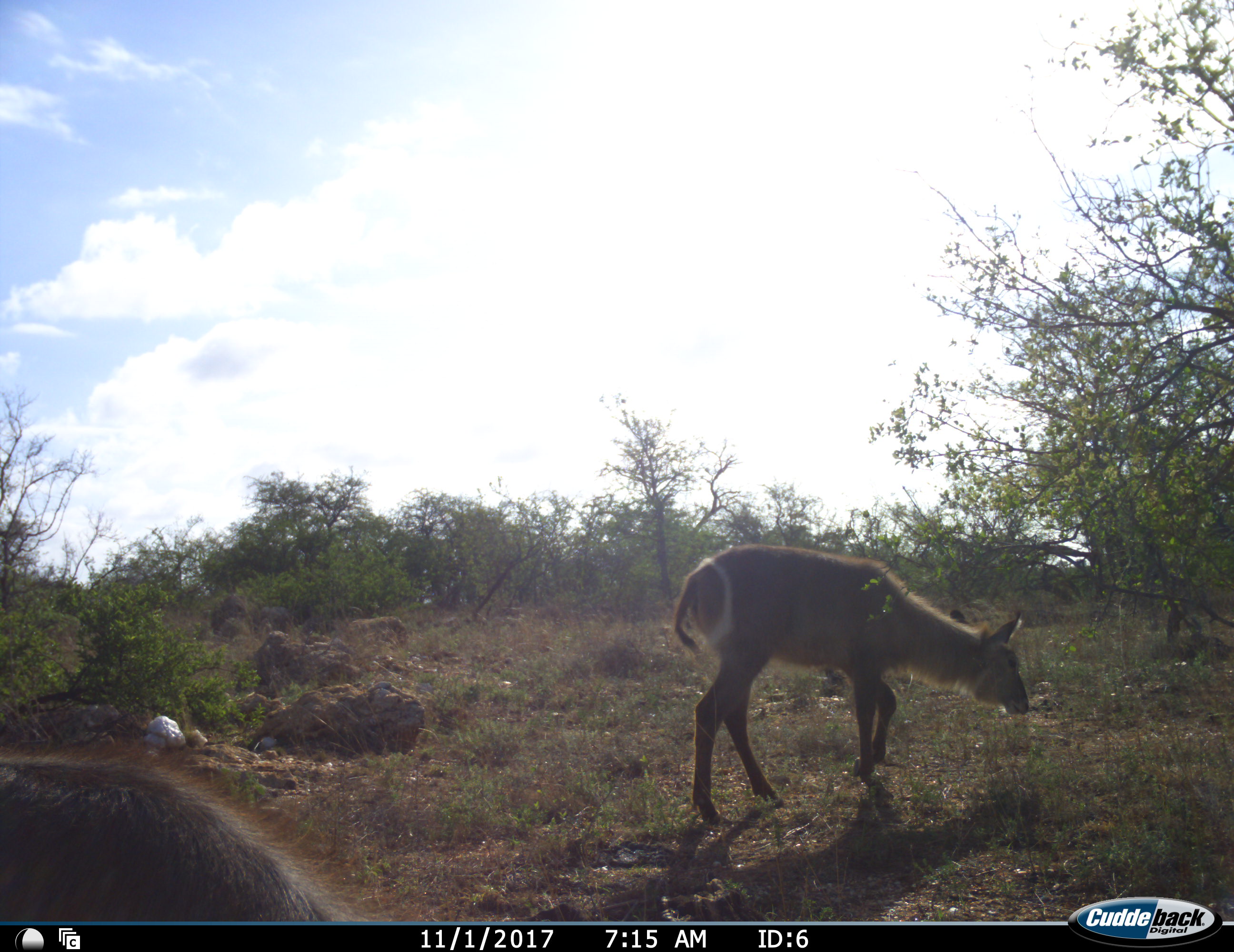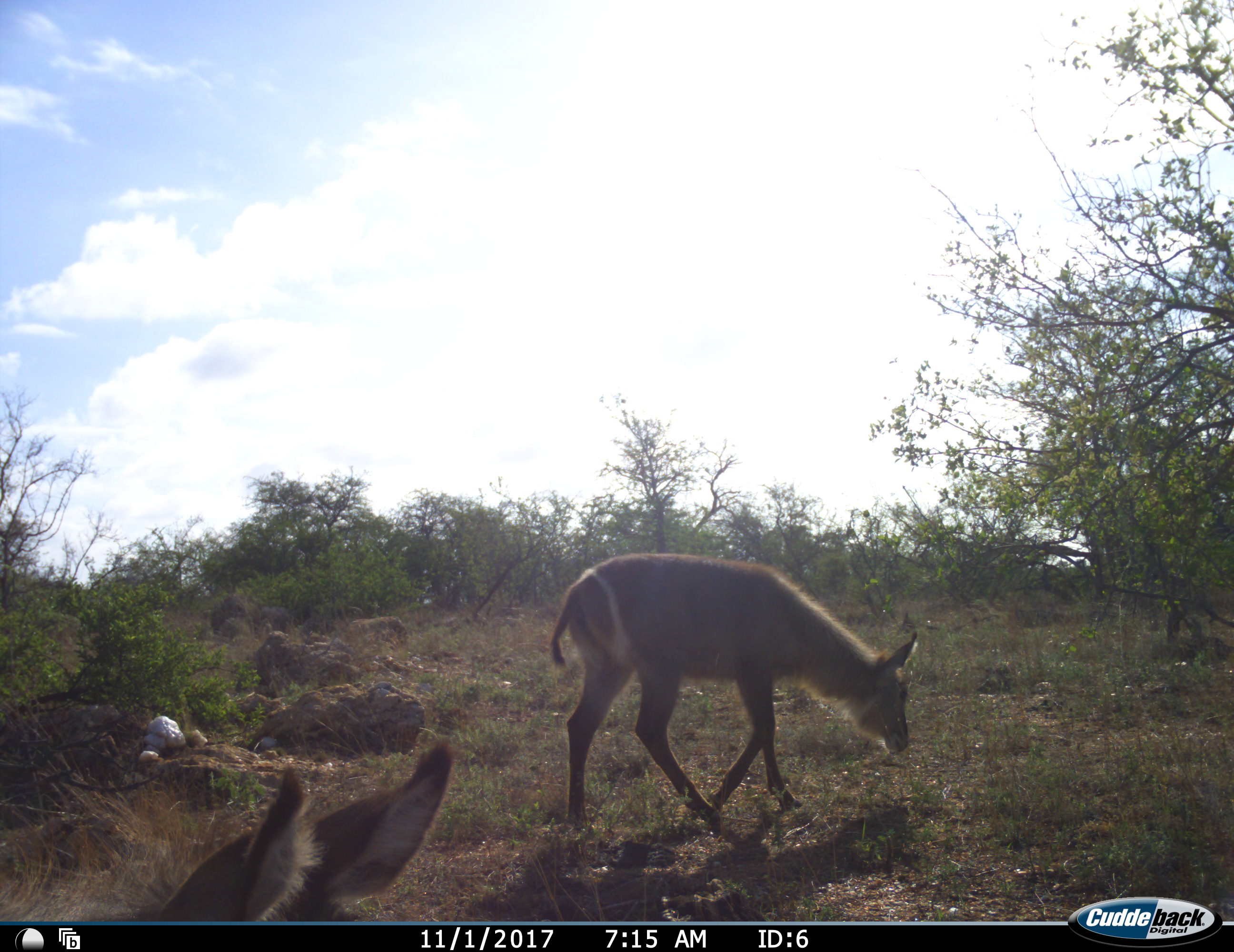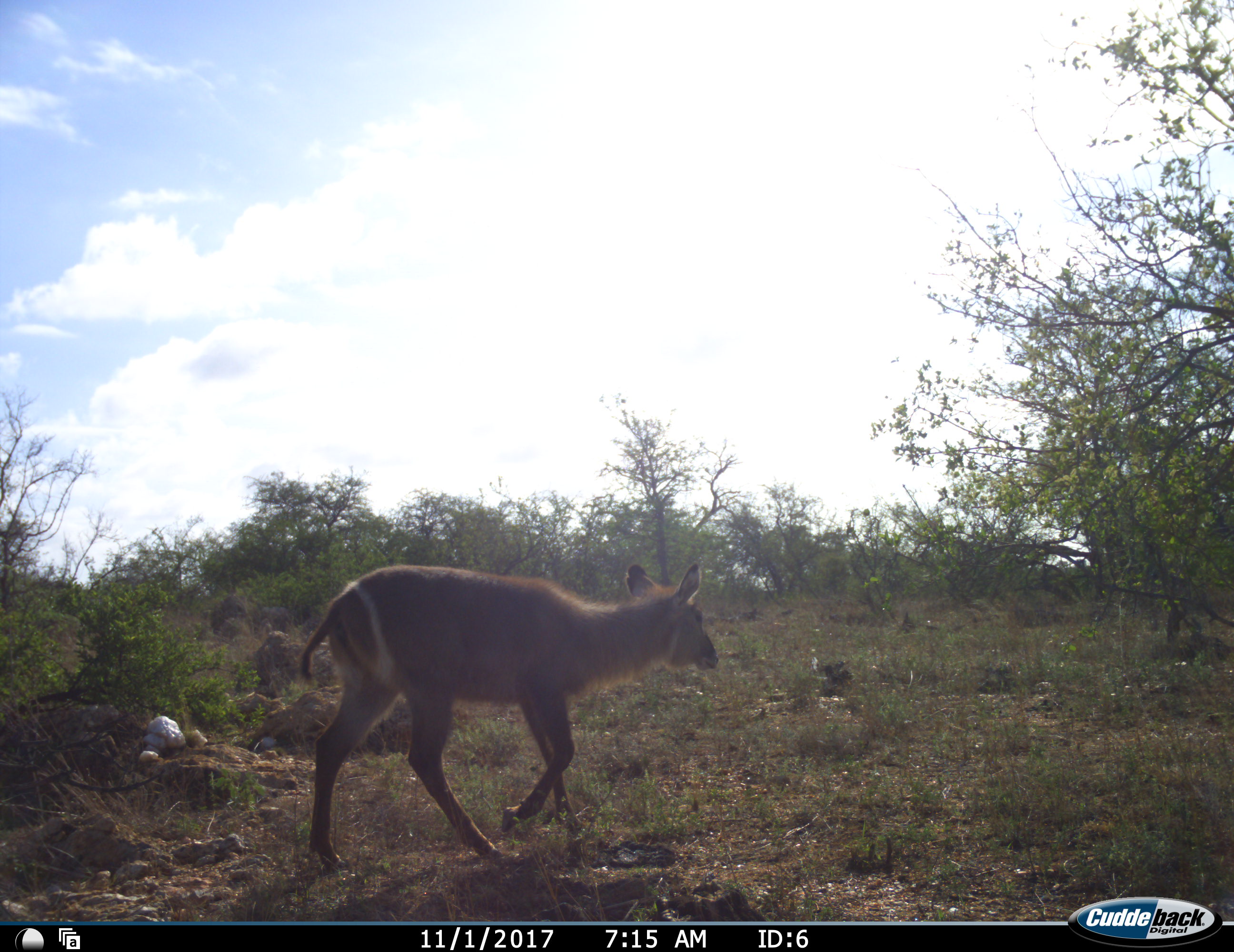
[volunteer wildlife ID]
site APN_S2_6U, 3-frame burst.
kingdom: Animalia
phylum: Chordata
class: Mammalia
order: Artiodactyla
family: Bovidae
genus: Kobus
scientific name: Kobus ellipsiprymnus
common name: waterbuck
Waterbuck (Kobus ellipsiprymnus), count 2. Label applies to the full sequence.